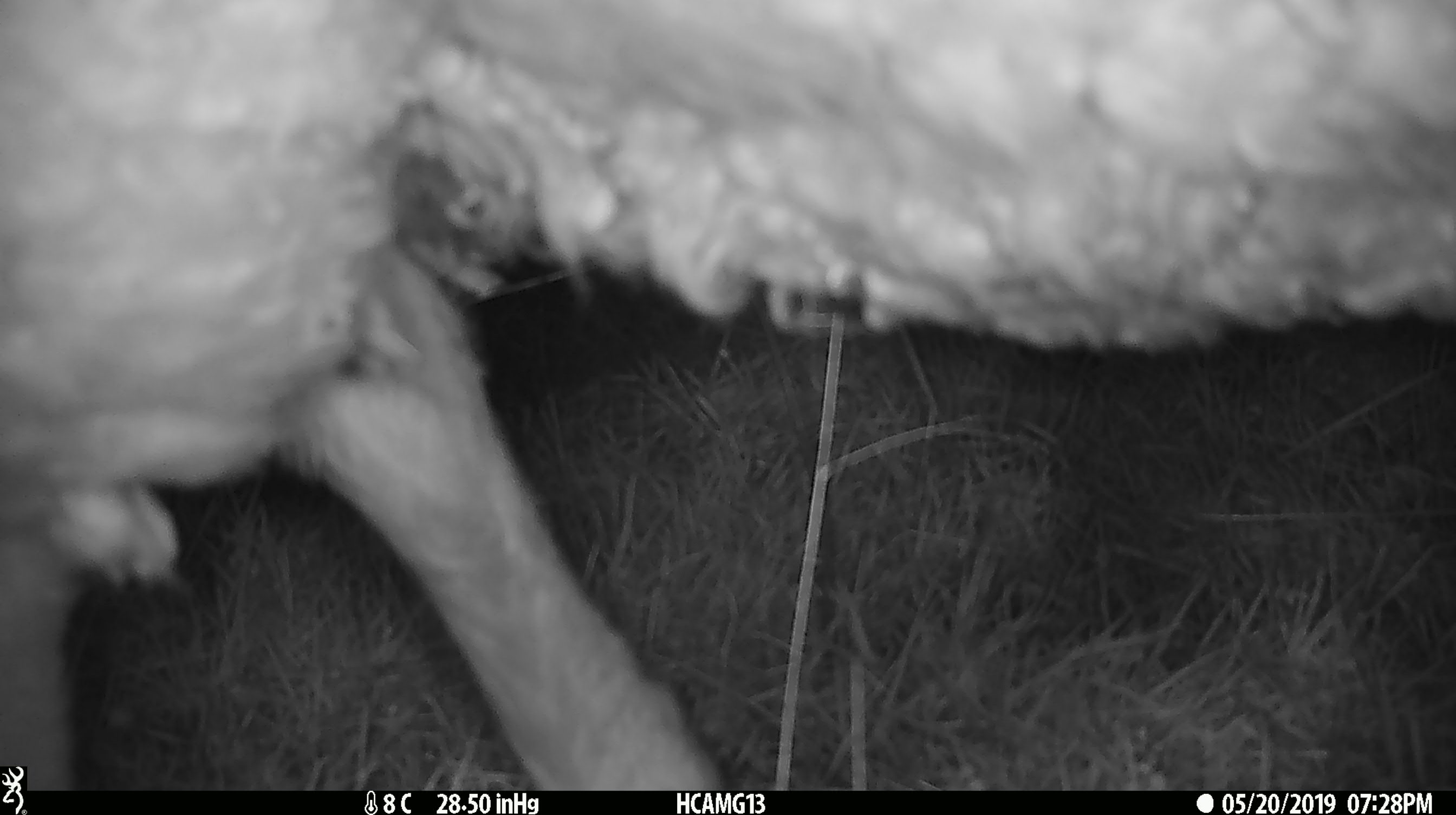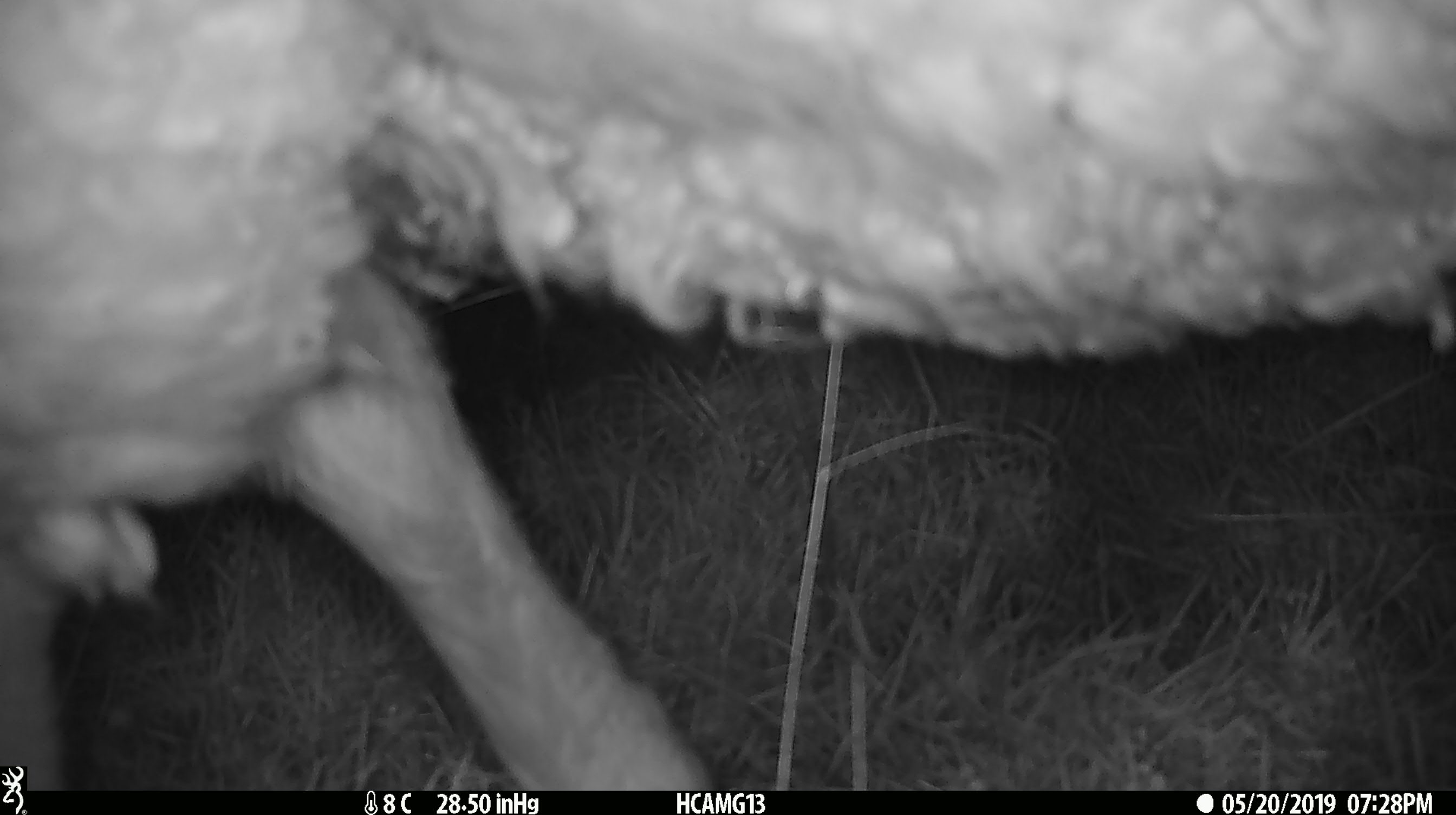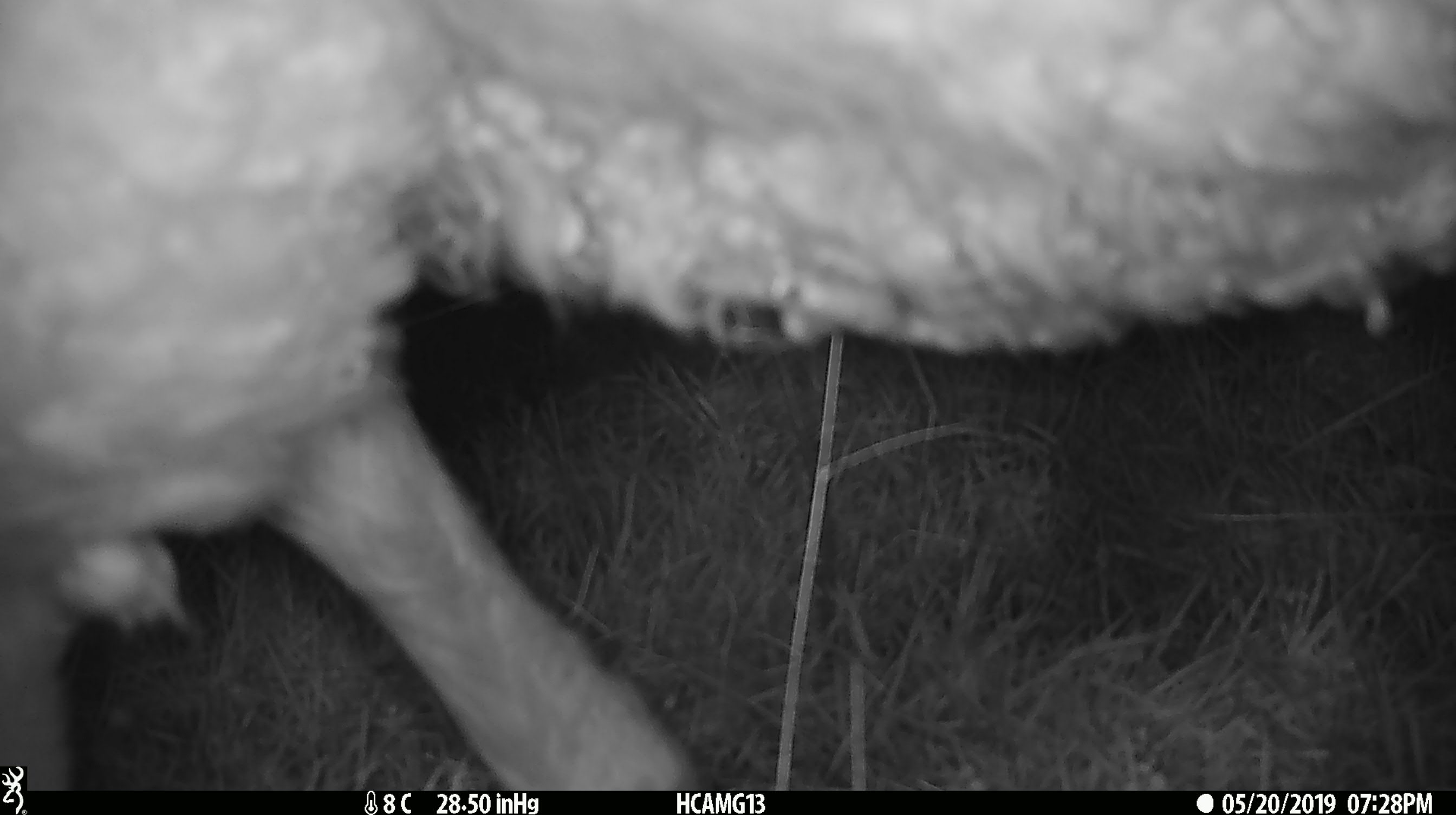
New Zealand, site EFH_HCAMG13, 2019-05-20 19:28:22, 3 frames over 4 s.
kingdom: Animalia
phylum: Chordata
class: Mammalia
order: Artiodactyla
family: Bovidae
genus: Ovis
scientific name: Ovis aries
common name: domestic sheep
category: sheep